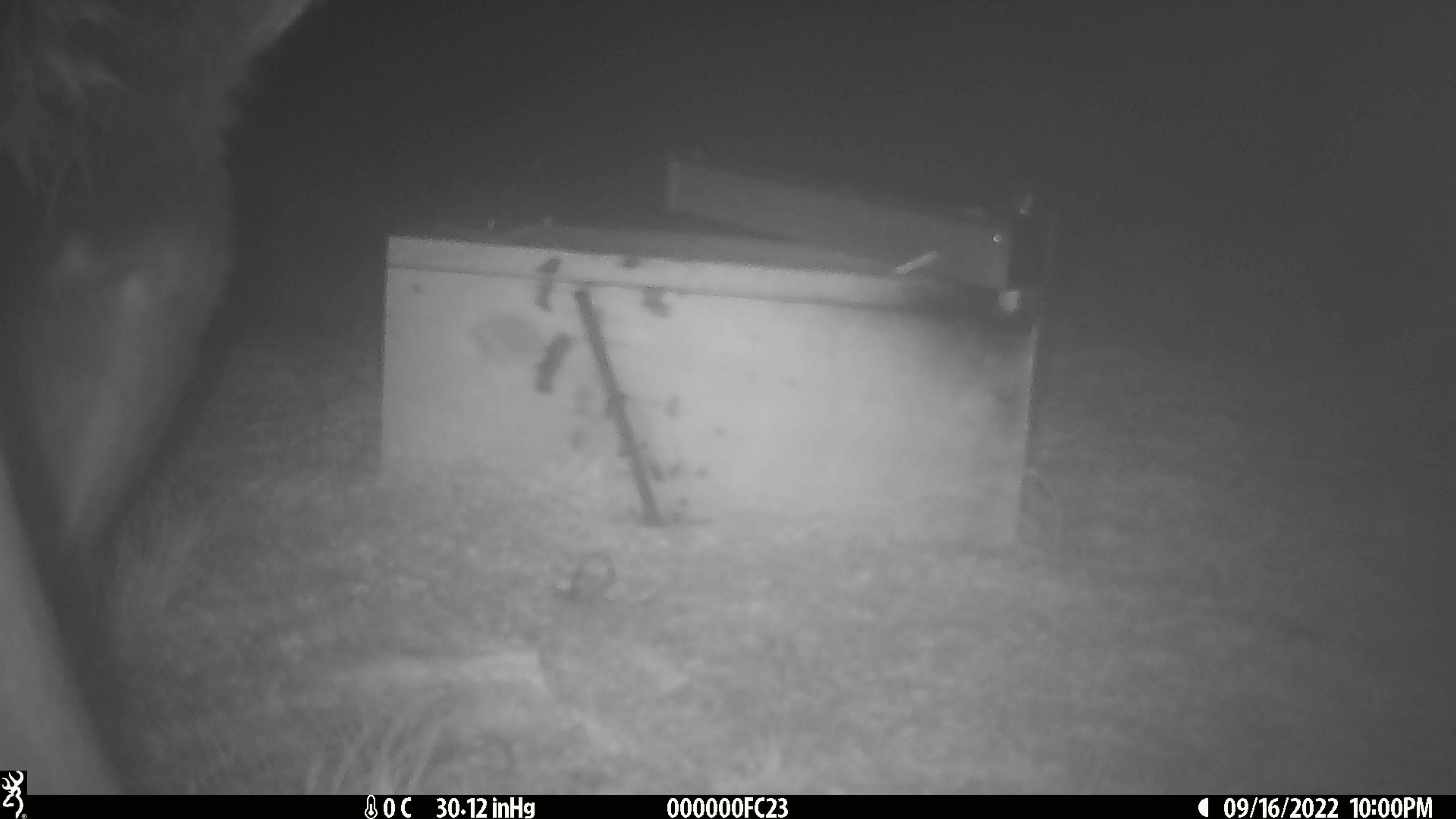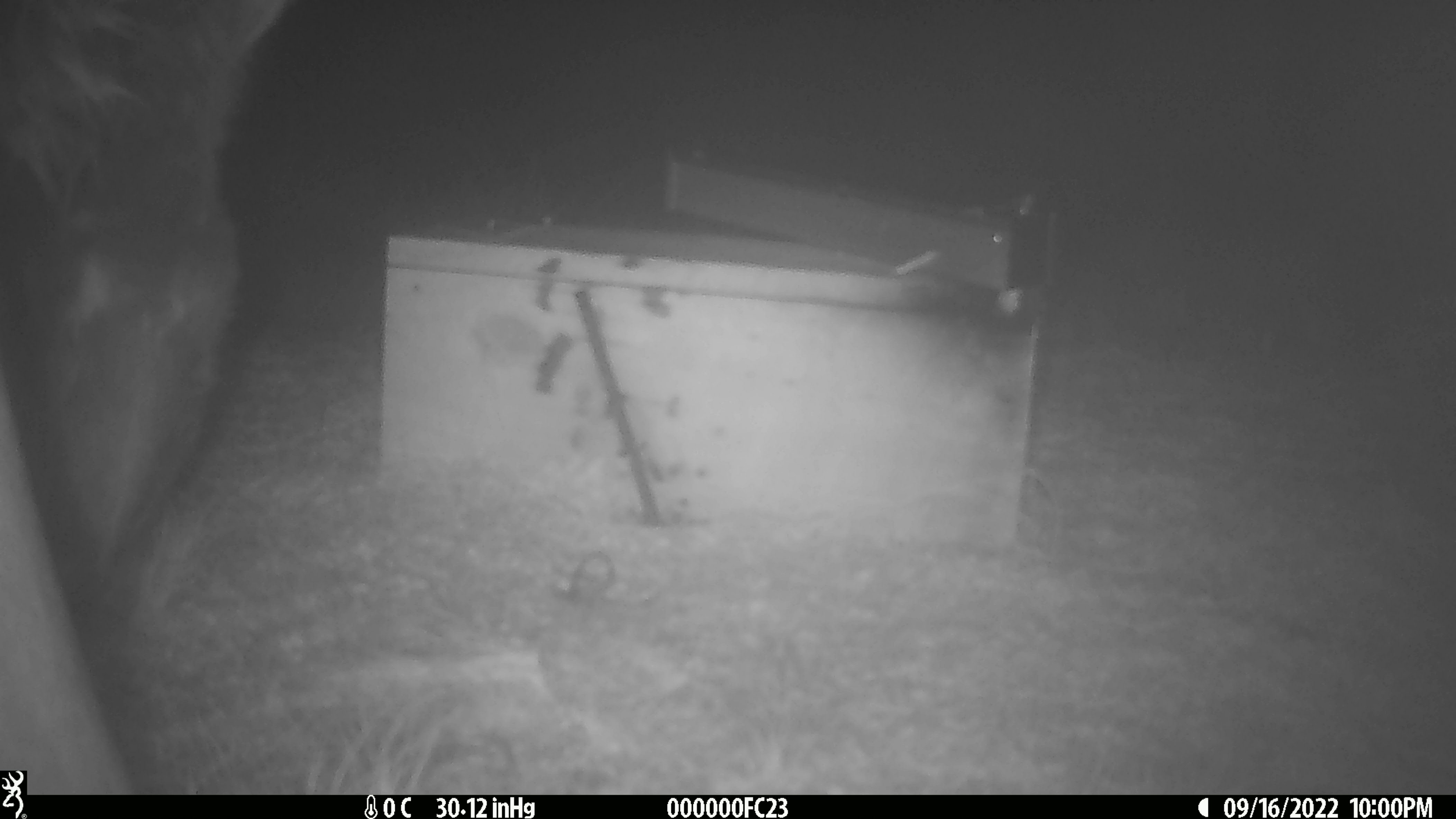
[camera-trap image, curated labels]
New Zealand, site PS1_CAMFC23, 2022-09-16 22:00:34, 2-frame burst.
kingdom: Animalia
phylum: Chordata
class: Mammalia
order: Artiodactyla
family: Cervidae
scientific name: Cervidae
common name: deer